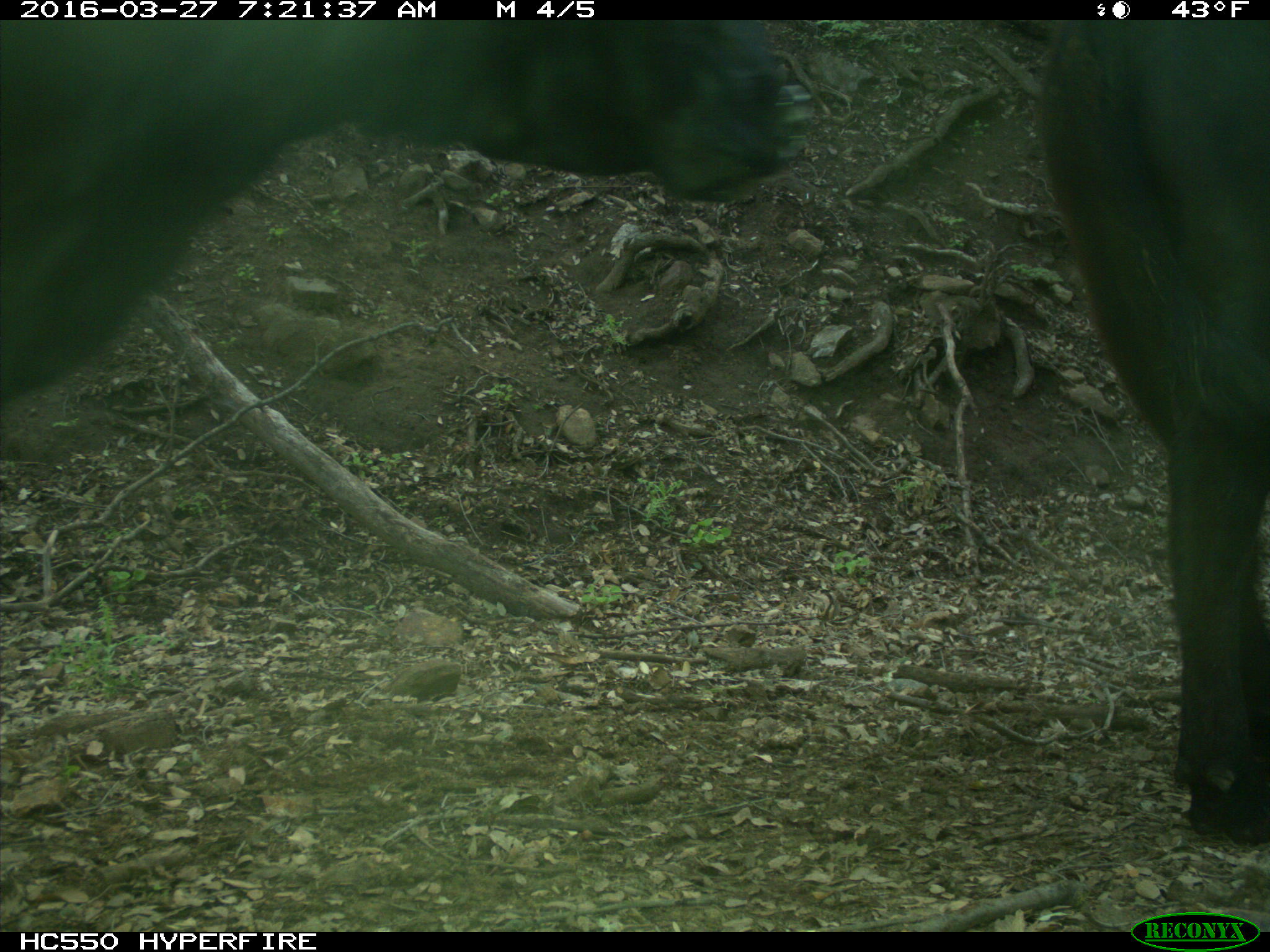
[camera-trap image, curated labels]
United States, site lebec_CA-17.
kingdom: Animalia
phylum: Chordata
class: Mammalia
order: Artiodactyla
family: Bovidae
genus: Bos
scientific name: Bos taurus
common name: domestic cow